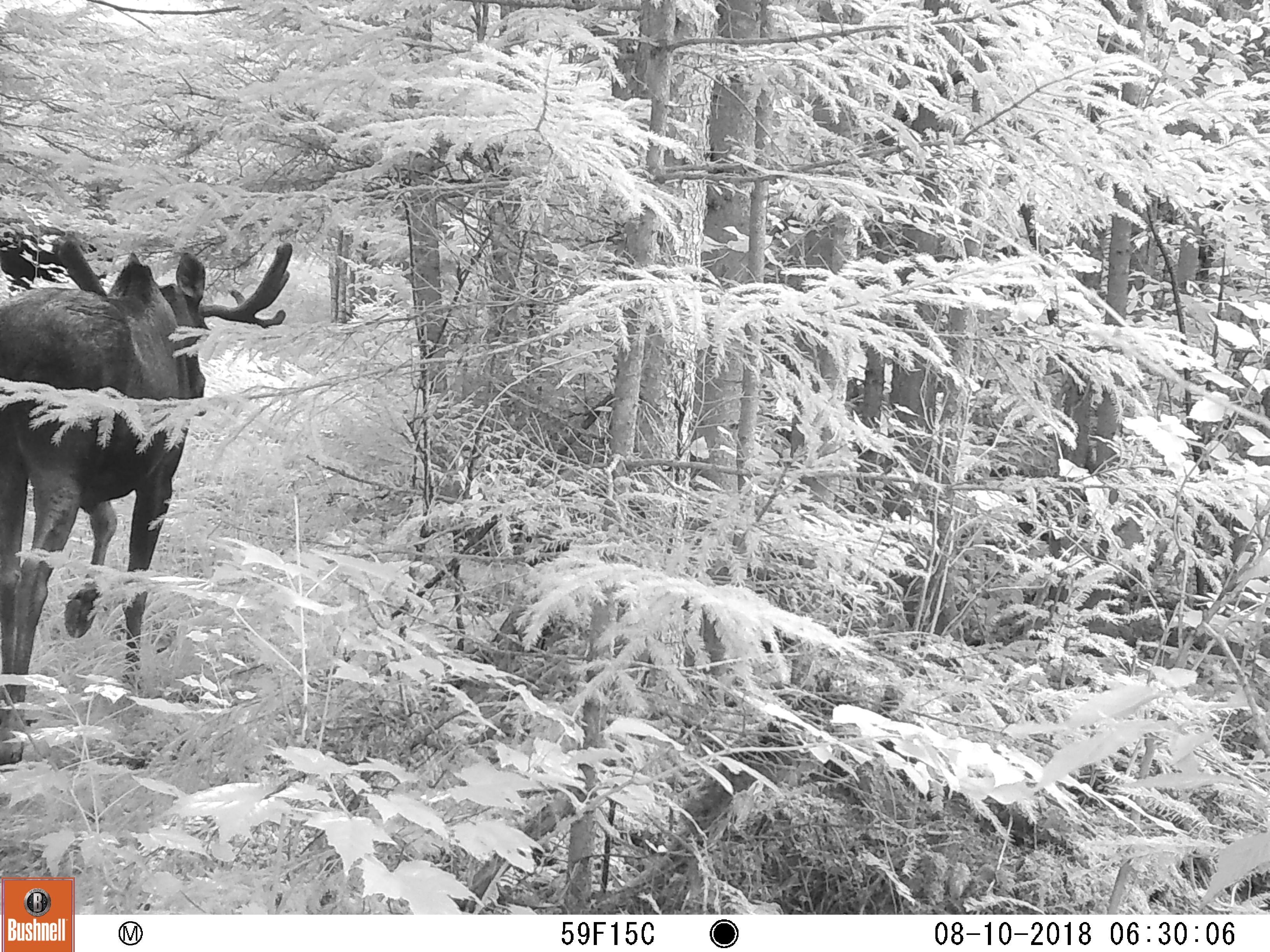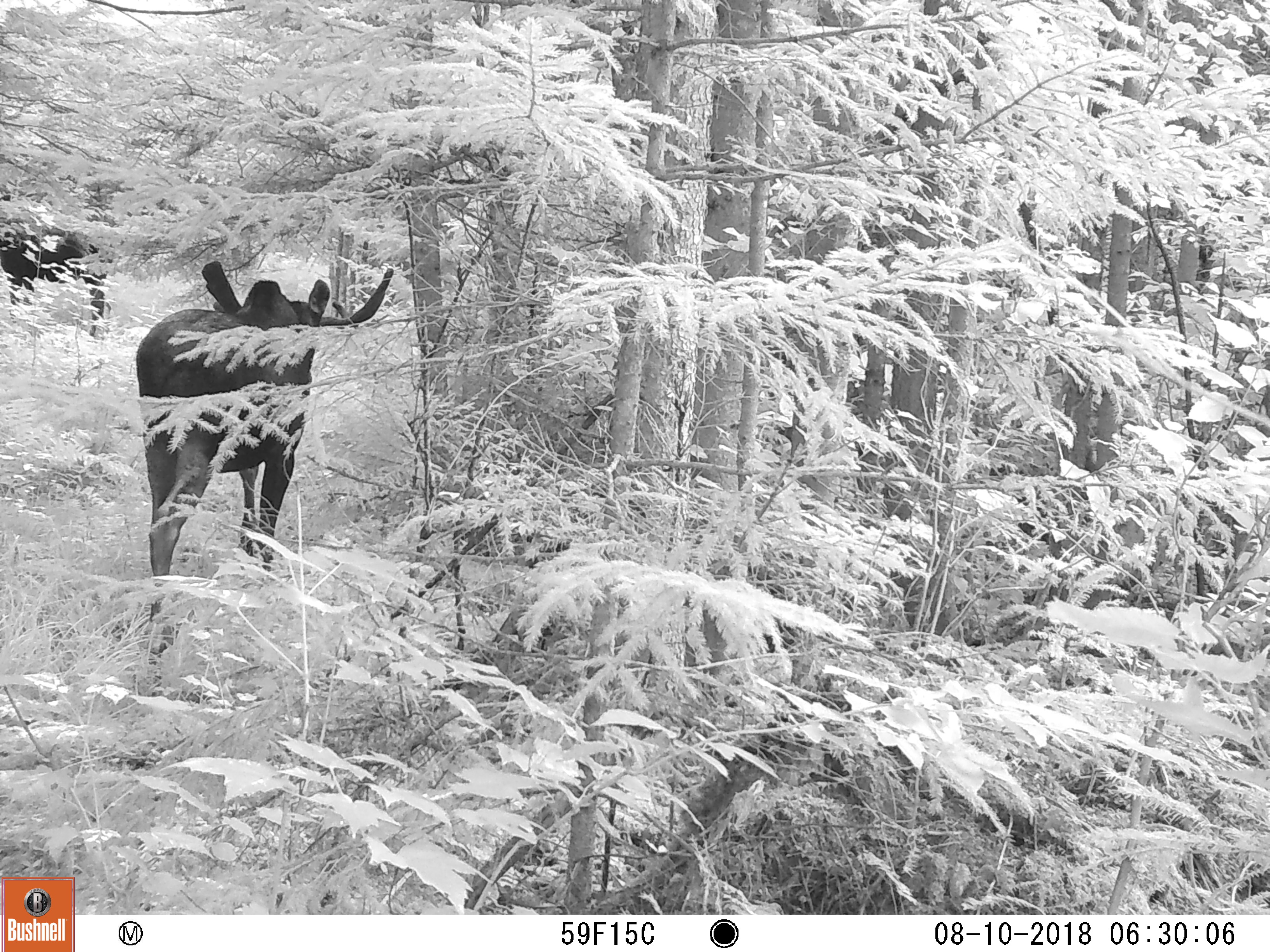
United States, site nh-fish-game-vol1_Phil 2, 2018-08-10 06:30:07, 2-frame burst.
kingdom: Animalia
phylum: Chordata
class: Mammalia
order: Artiodactyla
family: Cervidae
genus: Alces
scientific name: Alces alces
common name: moose